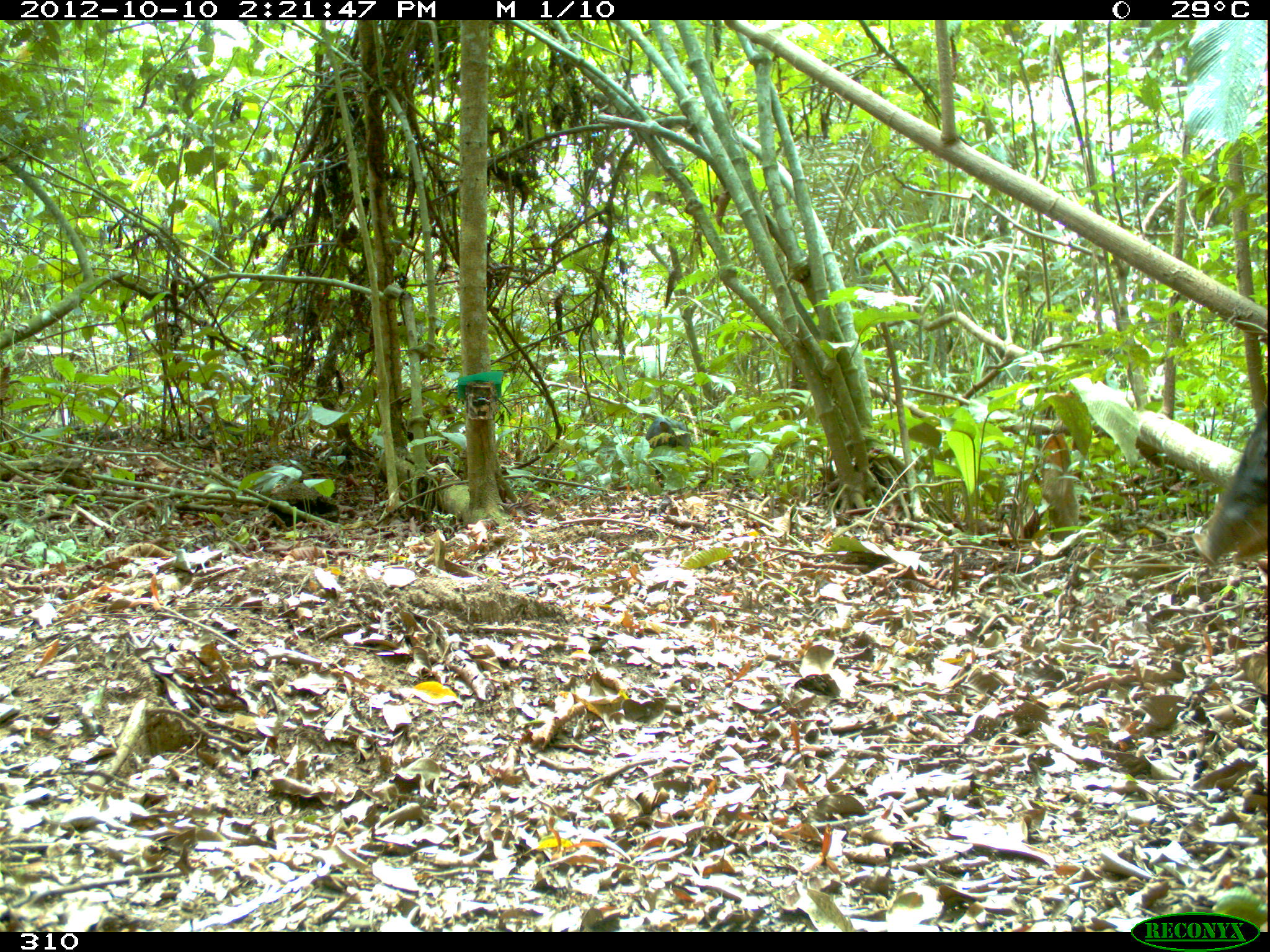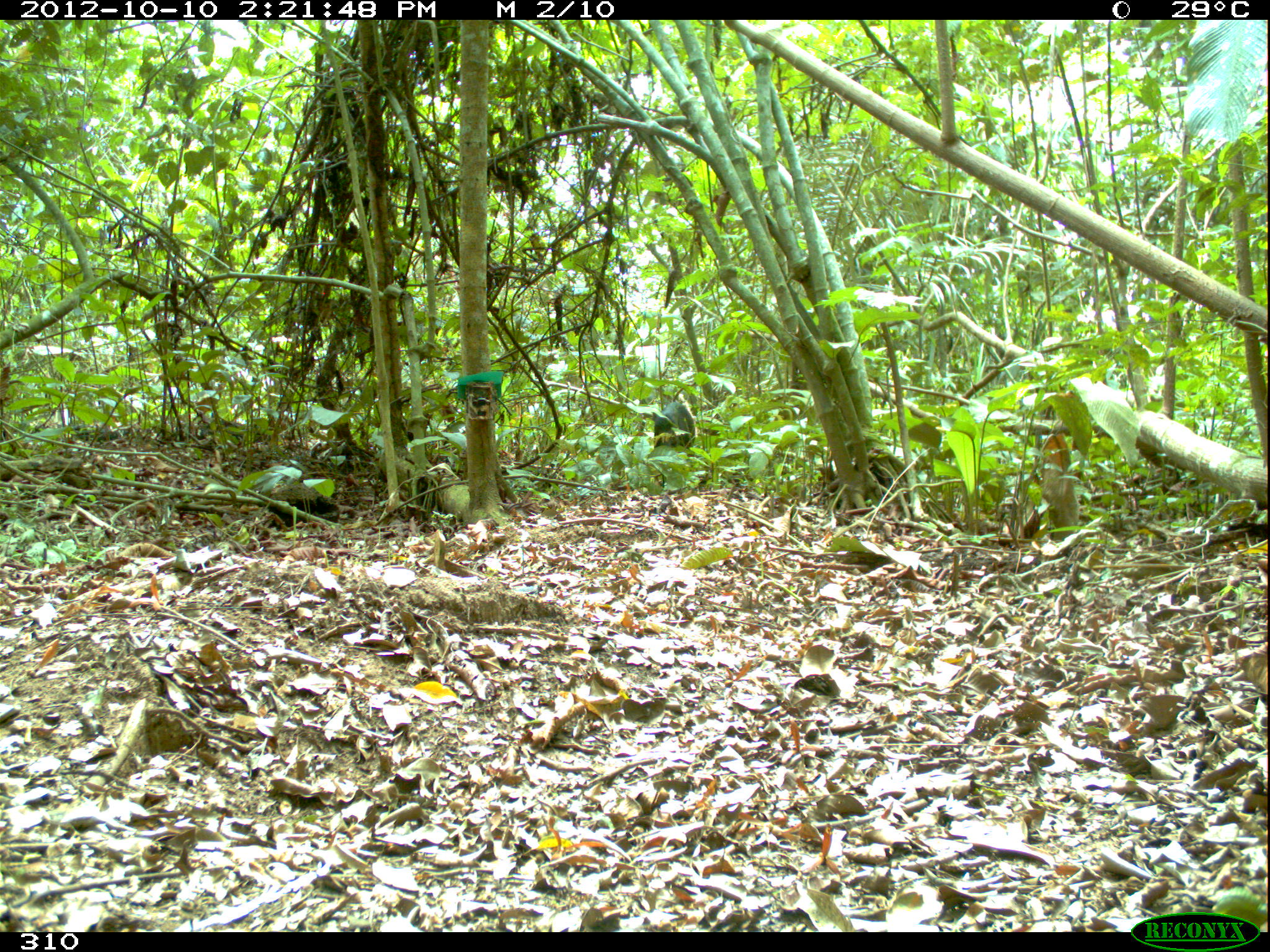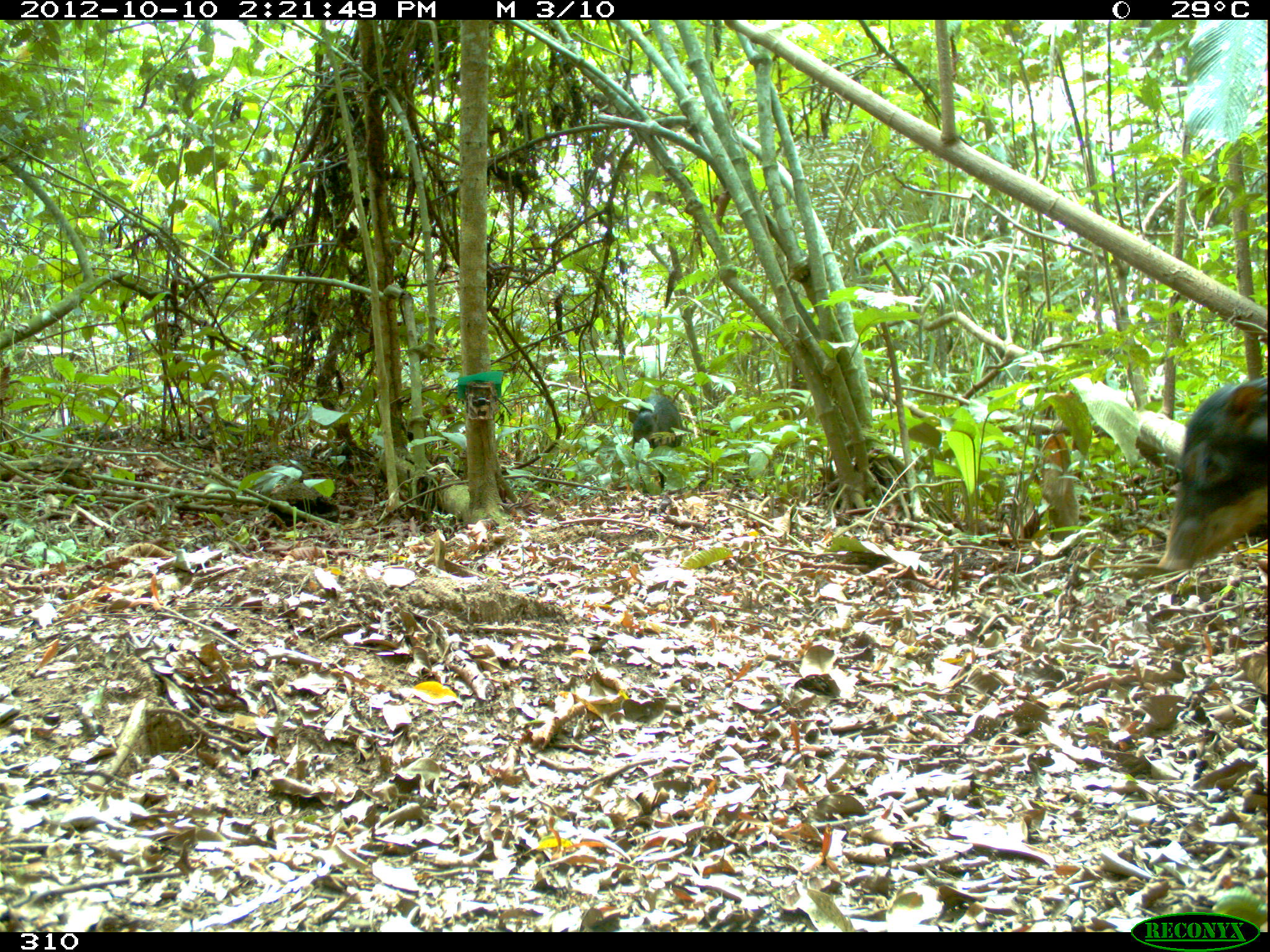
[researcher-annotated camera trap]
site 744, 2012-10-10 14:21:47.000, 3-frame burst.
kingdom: Animalia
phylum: Chordata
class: Mammalia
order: Artiodactyla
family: Tayassuidae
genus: Tayassu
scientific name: Tayassu pecari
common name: white-lipped peccary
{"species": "Tayassu pecari (white-lipped peccary)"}